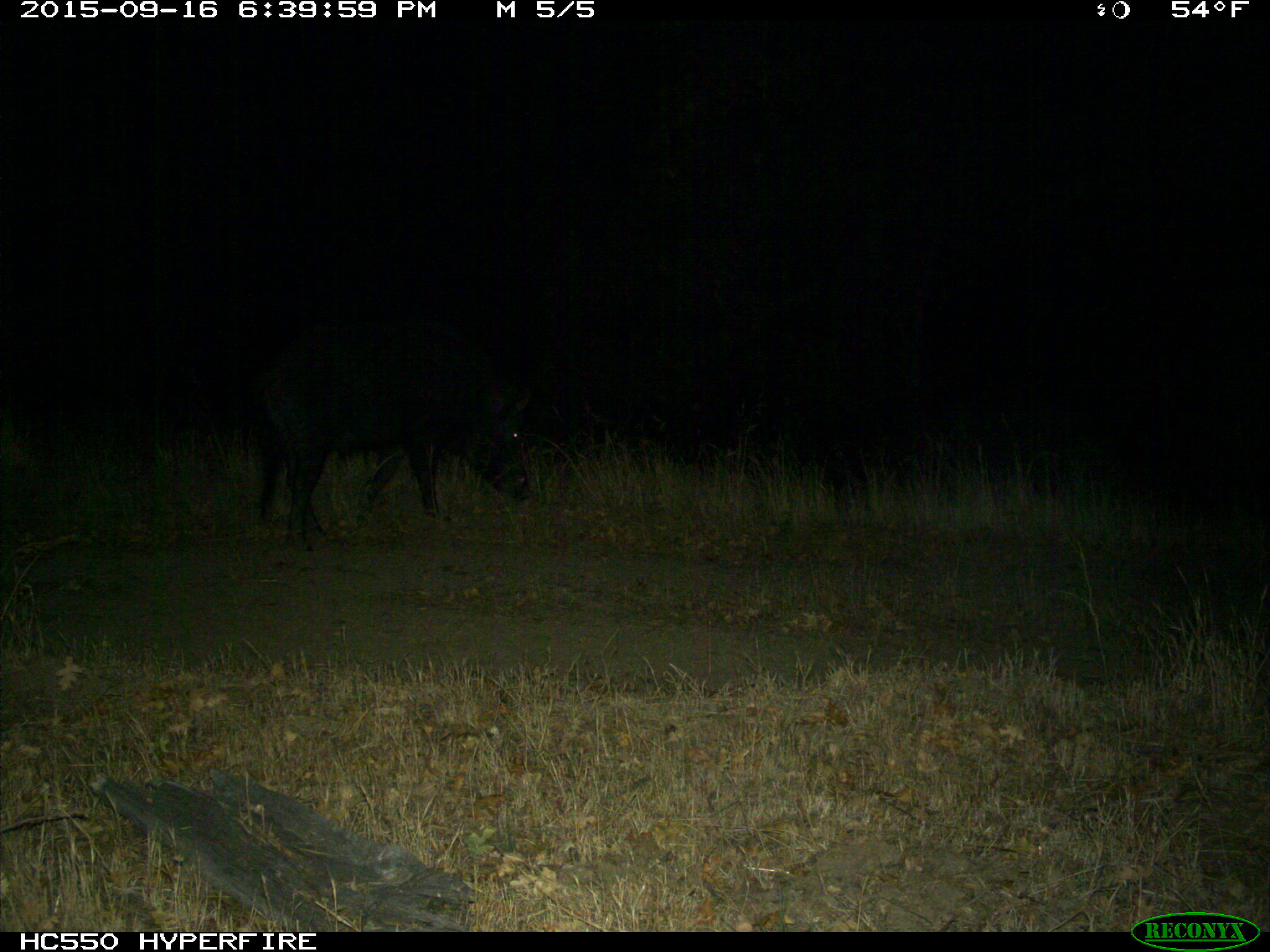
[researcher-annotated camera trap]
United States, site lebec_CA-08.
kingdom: Animalia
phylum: Chordata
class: Mammalia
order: Artiodactyla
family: Suidae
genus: Sus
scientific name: Sus scrofa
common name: wild boar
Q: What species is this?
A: Sus scrofa (wild boar).